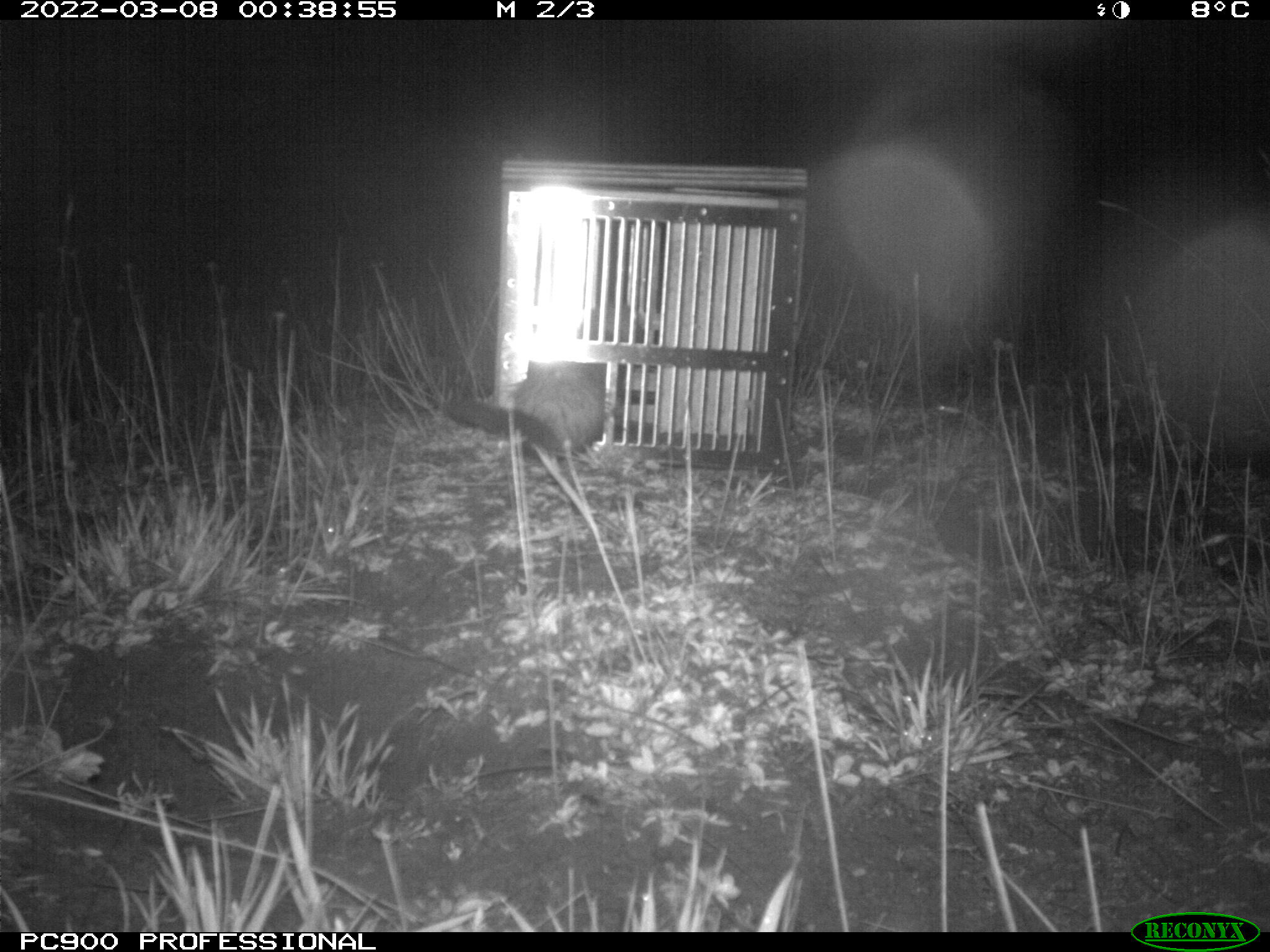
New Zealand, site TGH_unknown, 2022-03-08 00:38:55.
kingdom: Animalia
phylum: Chordata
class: Mammalia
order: Carnivora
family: Mustelidae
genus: Mustela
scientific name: Mustela furo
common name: ferret